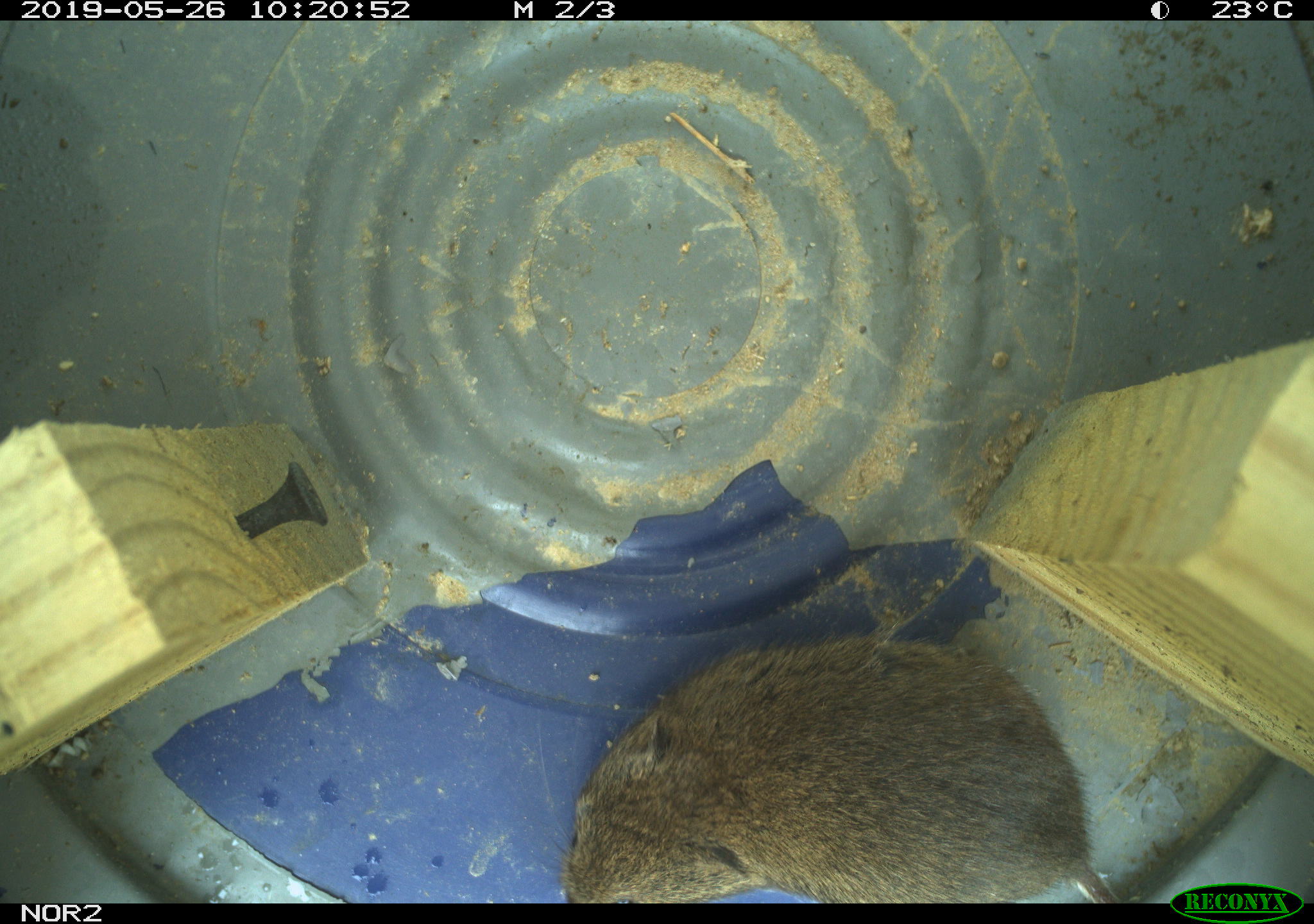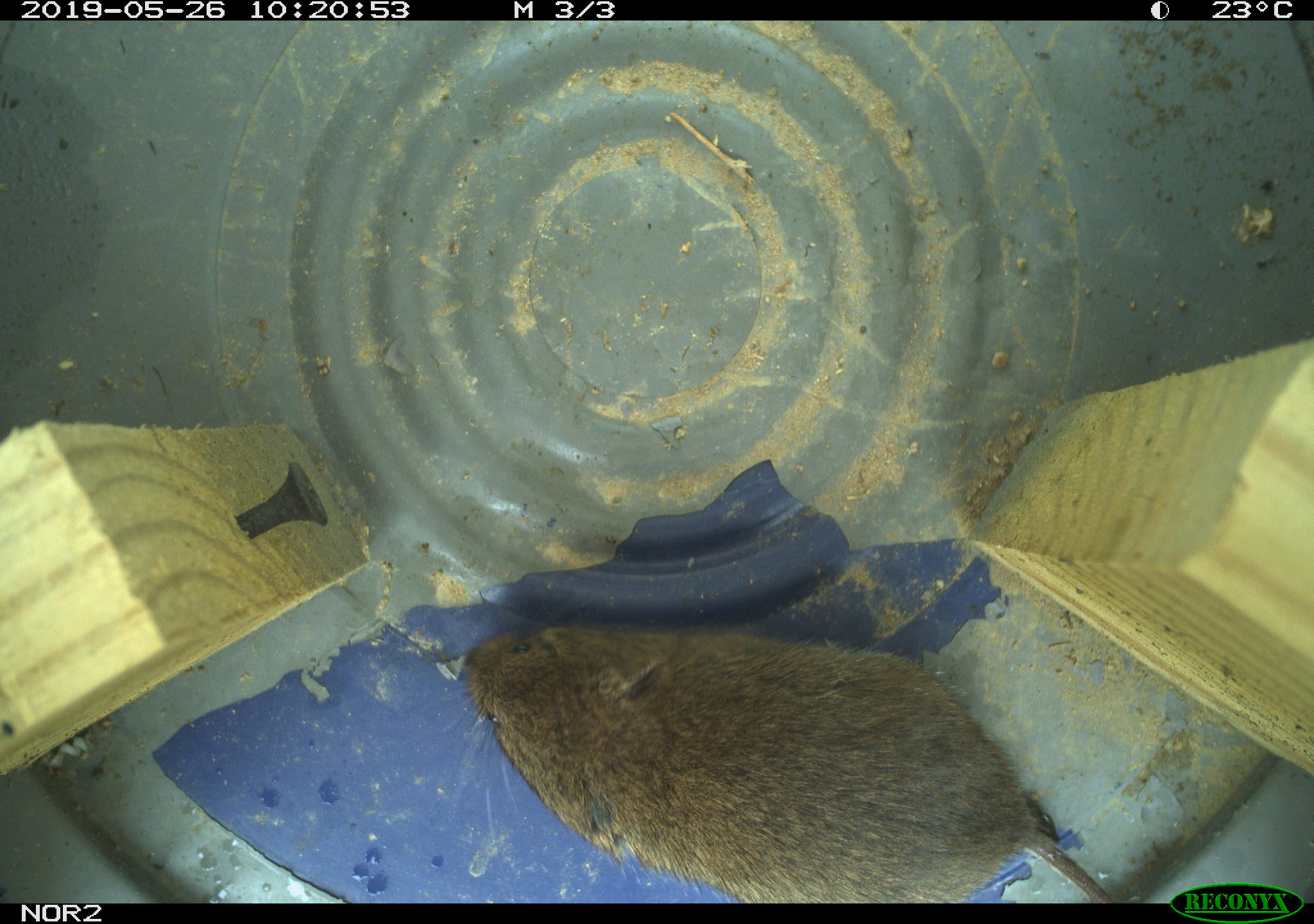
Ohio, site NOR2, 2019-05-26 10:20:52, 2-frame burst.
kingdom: Animalia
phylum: Chordata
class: Mammalia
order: Rodentia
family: Cricetidae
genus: Microtus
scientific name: Microtus pennsylvanicus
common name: meadow vole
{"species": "meadow vole (Microtus pennsylvanicus)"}